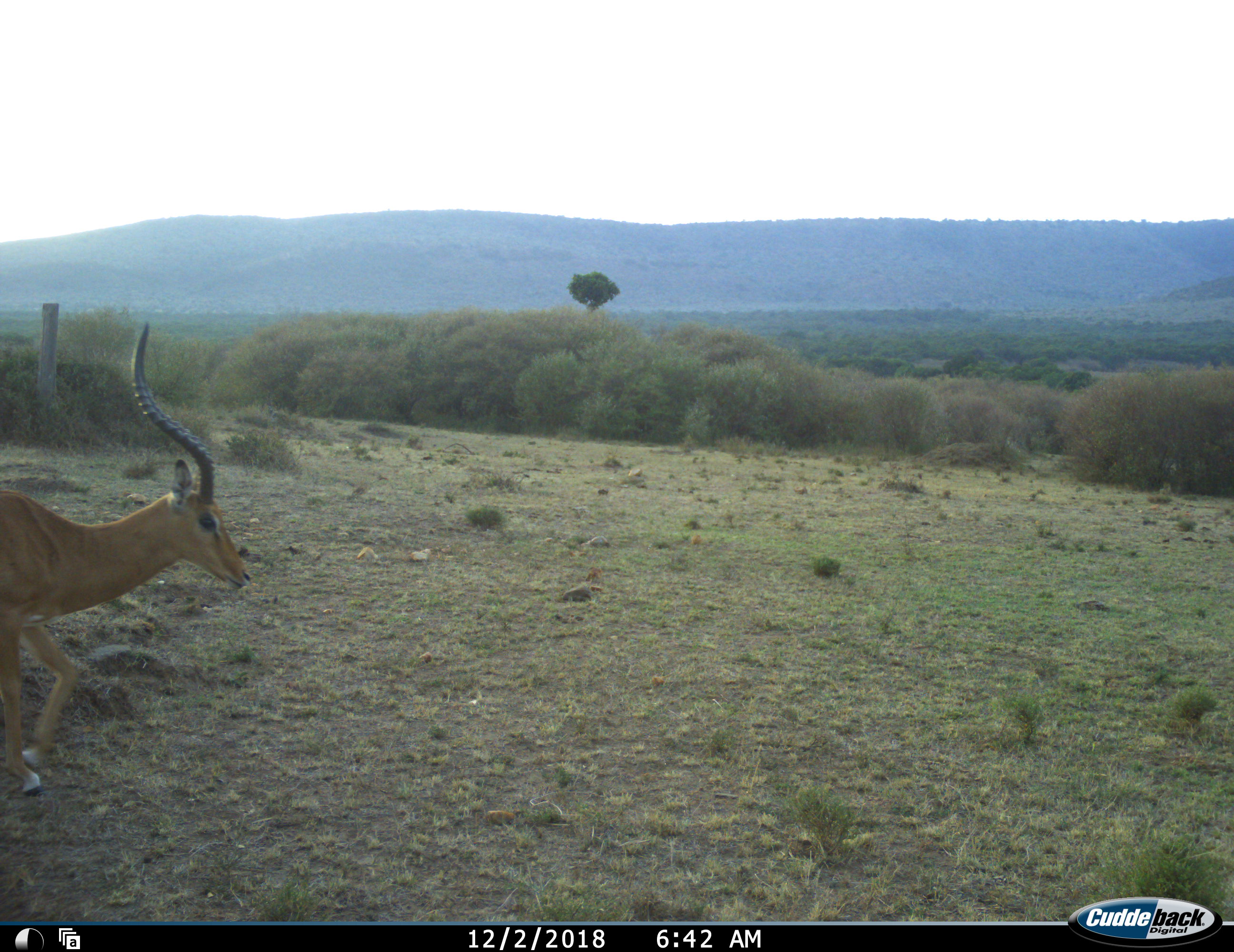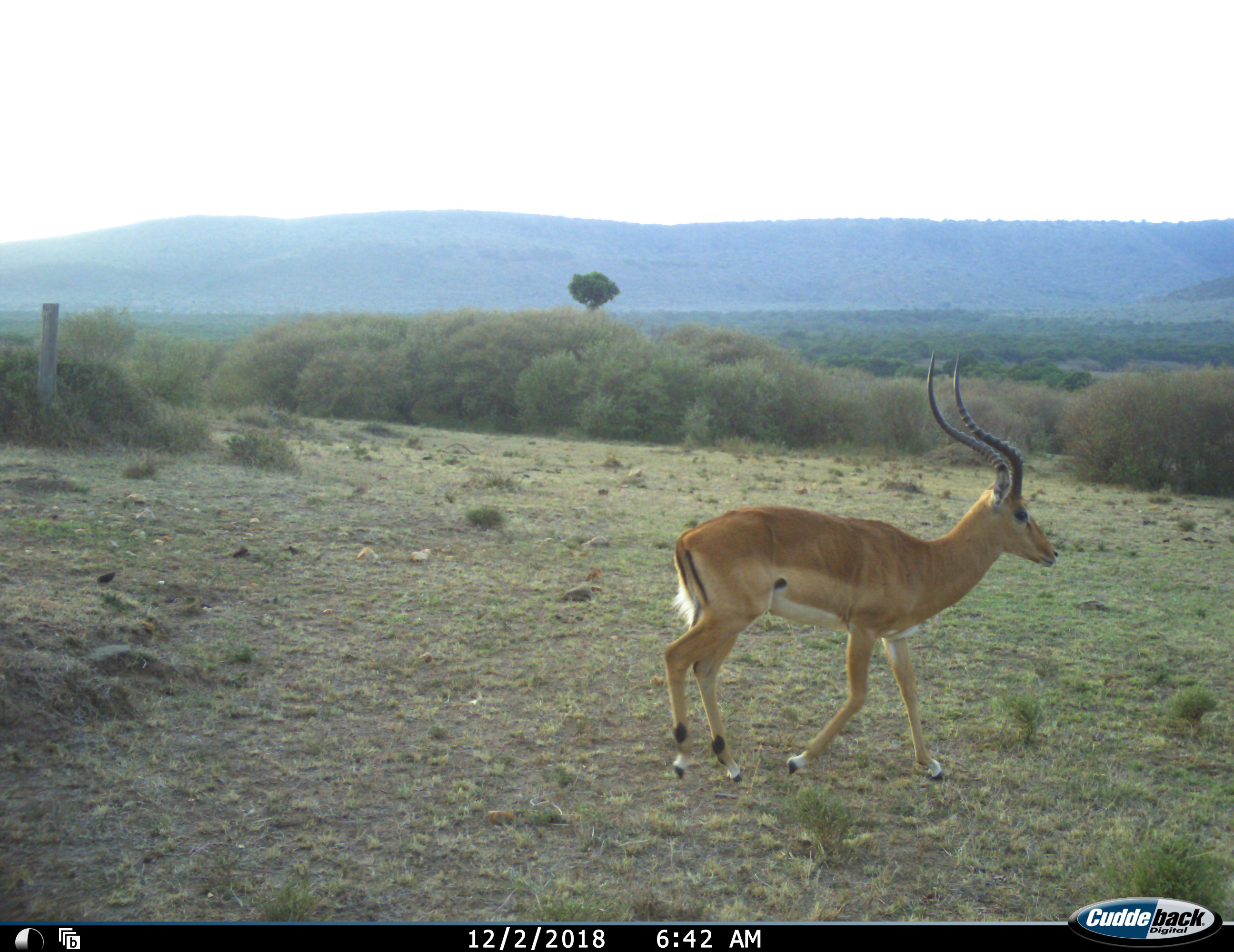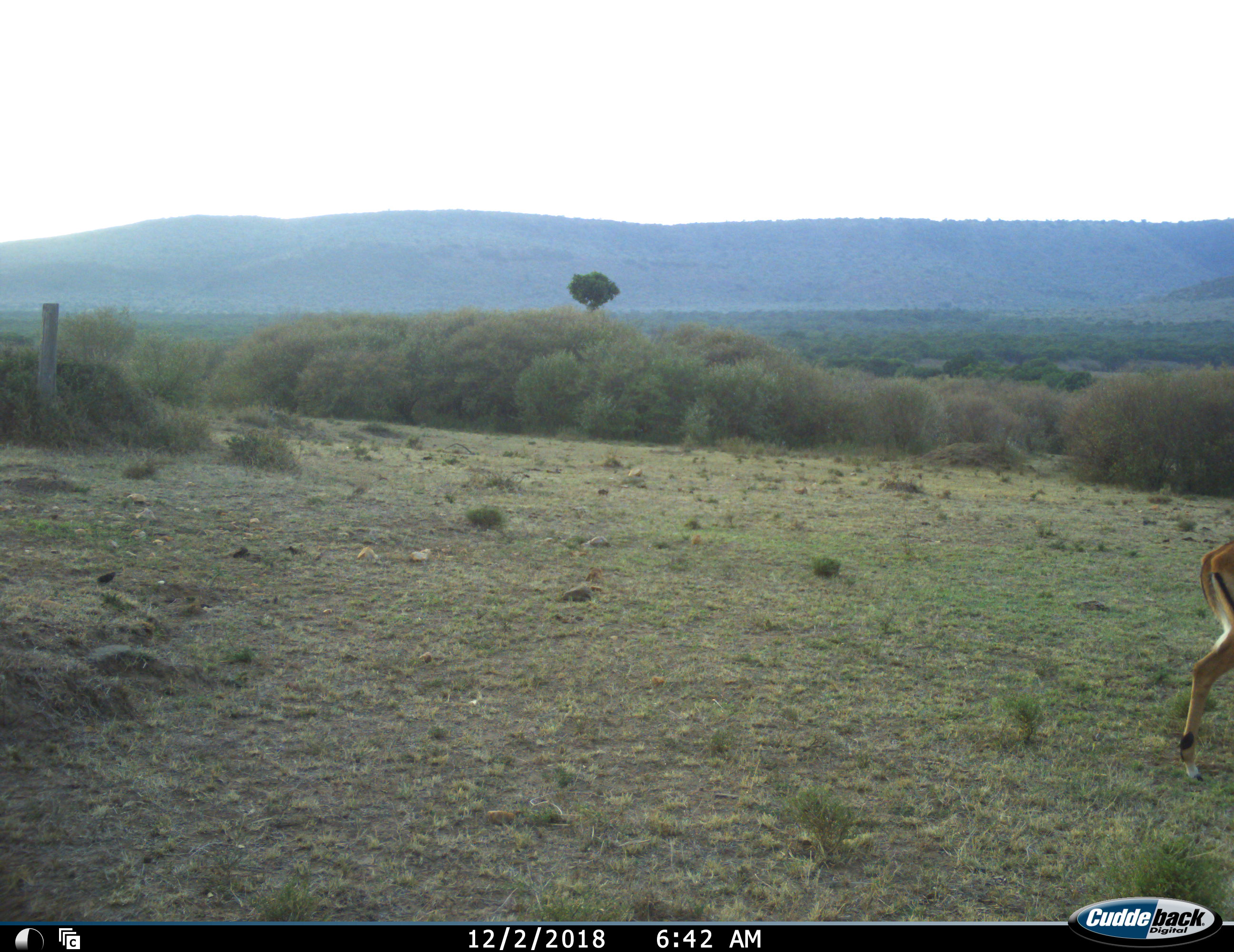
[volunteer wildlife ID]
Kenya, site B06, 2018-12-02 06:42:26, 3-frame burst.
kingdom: Animalia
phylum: Chordata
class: Mammalia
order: Artiodactyla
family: Bovidae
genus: Aepyceros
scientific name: Aepyceros melampus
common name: impala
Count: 1.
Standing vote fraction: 12%.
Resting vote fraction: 0%.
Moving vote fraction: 100%.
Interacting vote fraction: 0%.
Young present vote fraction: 0%.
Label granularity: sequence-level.